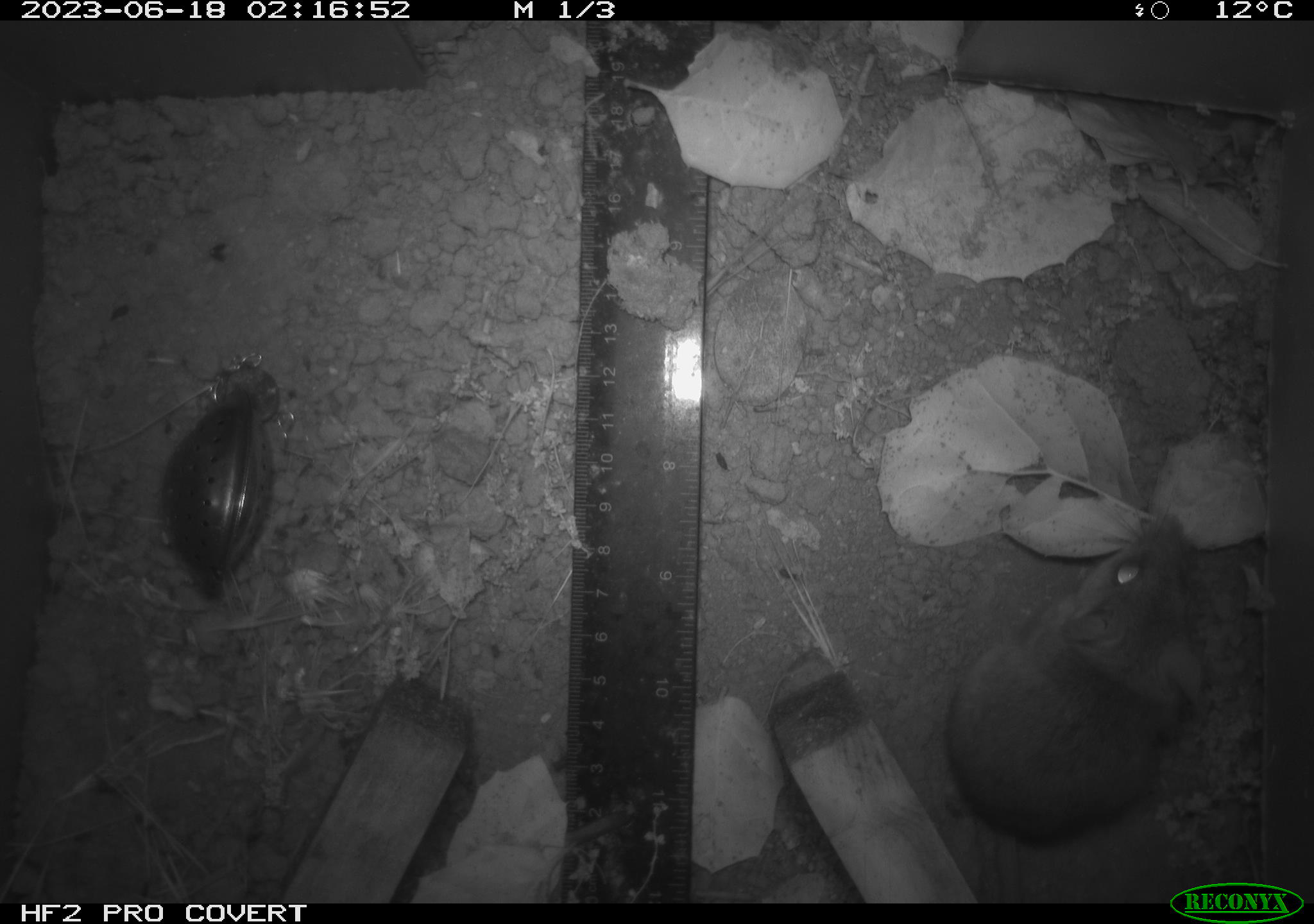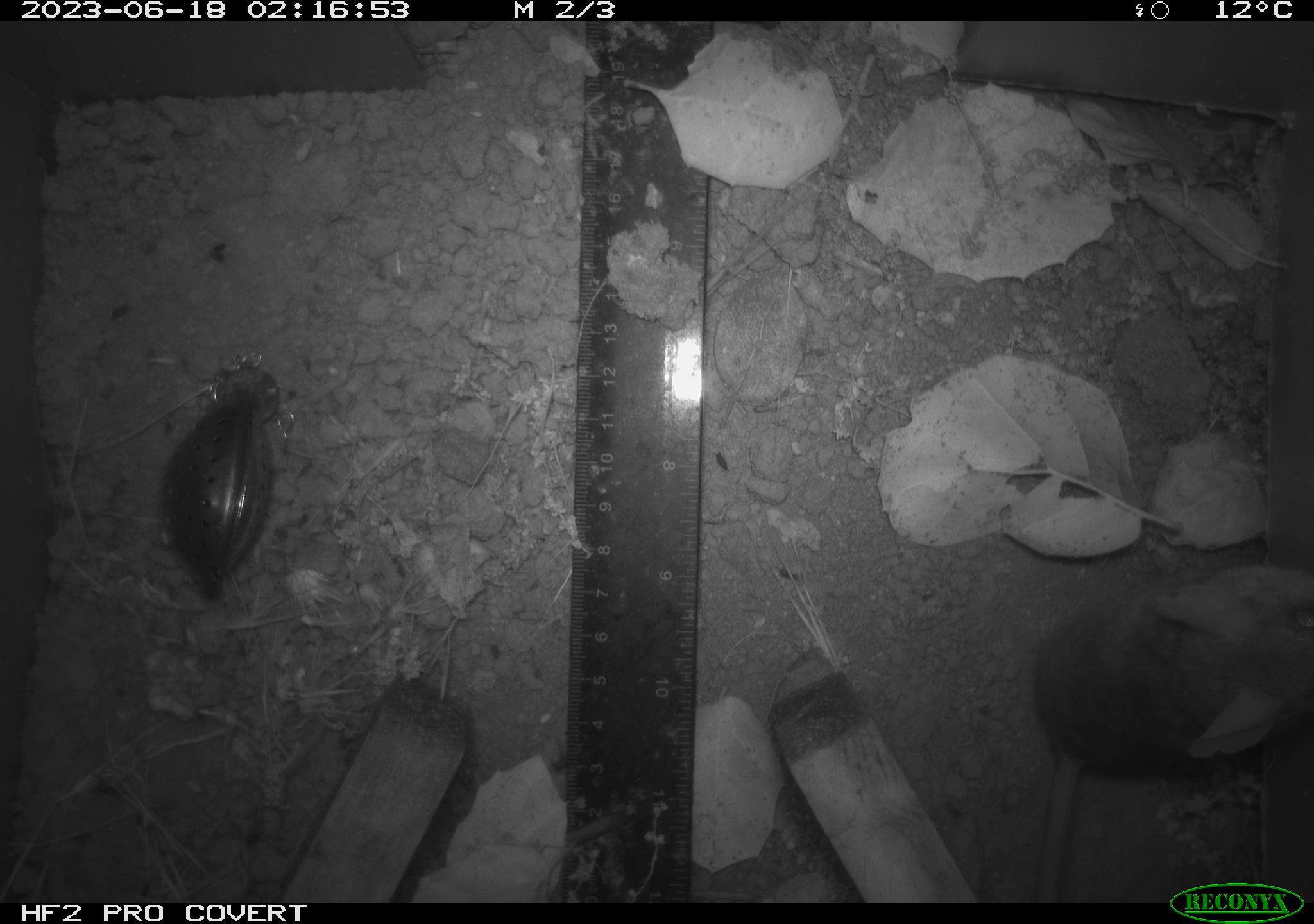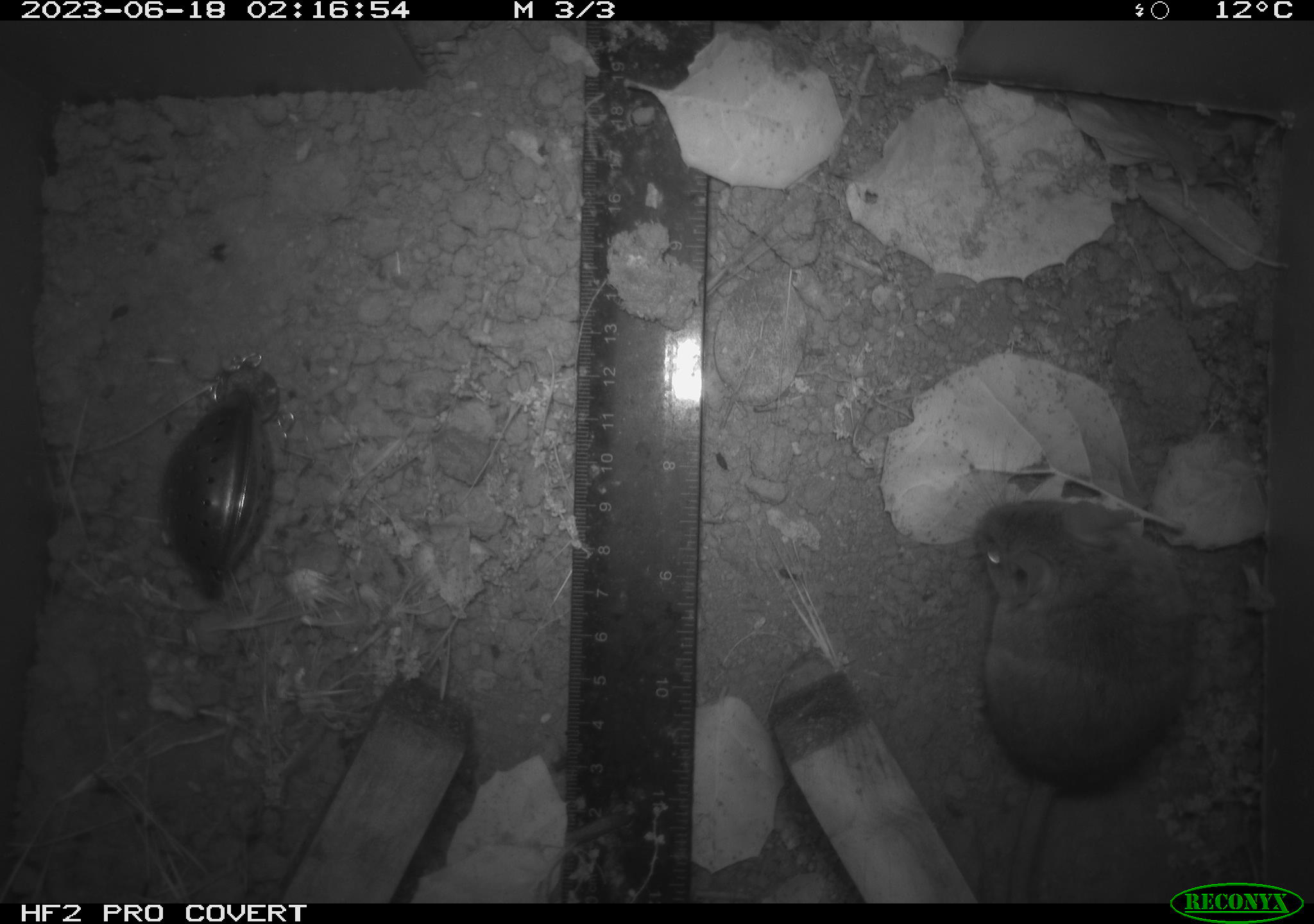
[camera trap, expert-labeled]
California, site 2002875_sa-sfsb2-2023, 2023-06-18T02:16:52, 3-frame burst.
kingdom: Animalia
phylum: Chordata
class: Mammalia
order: Rodentia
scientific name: Rodentia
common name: mouse species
Mouse species (Rodentia).